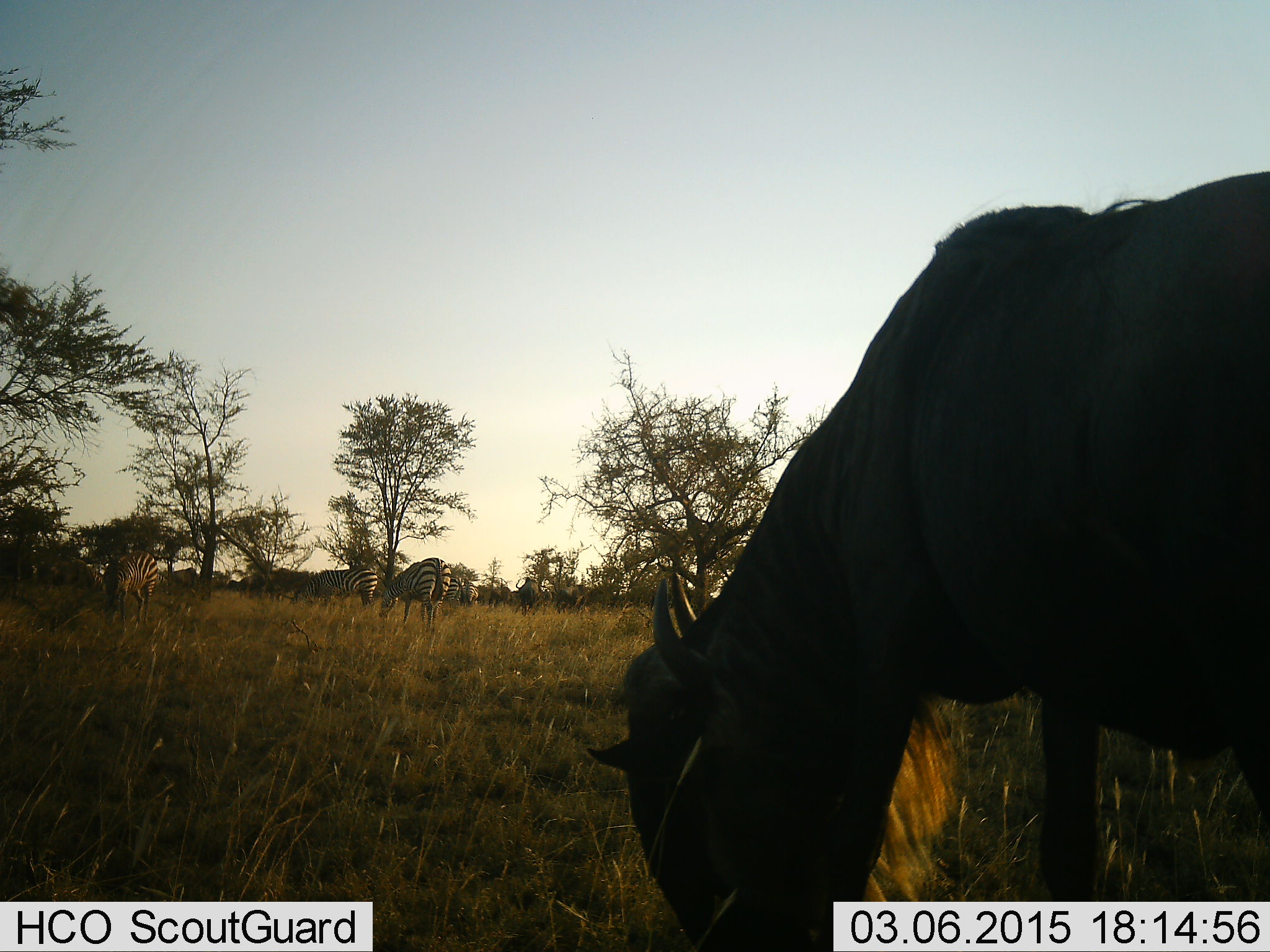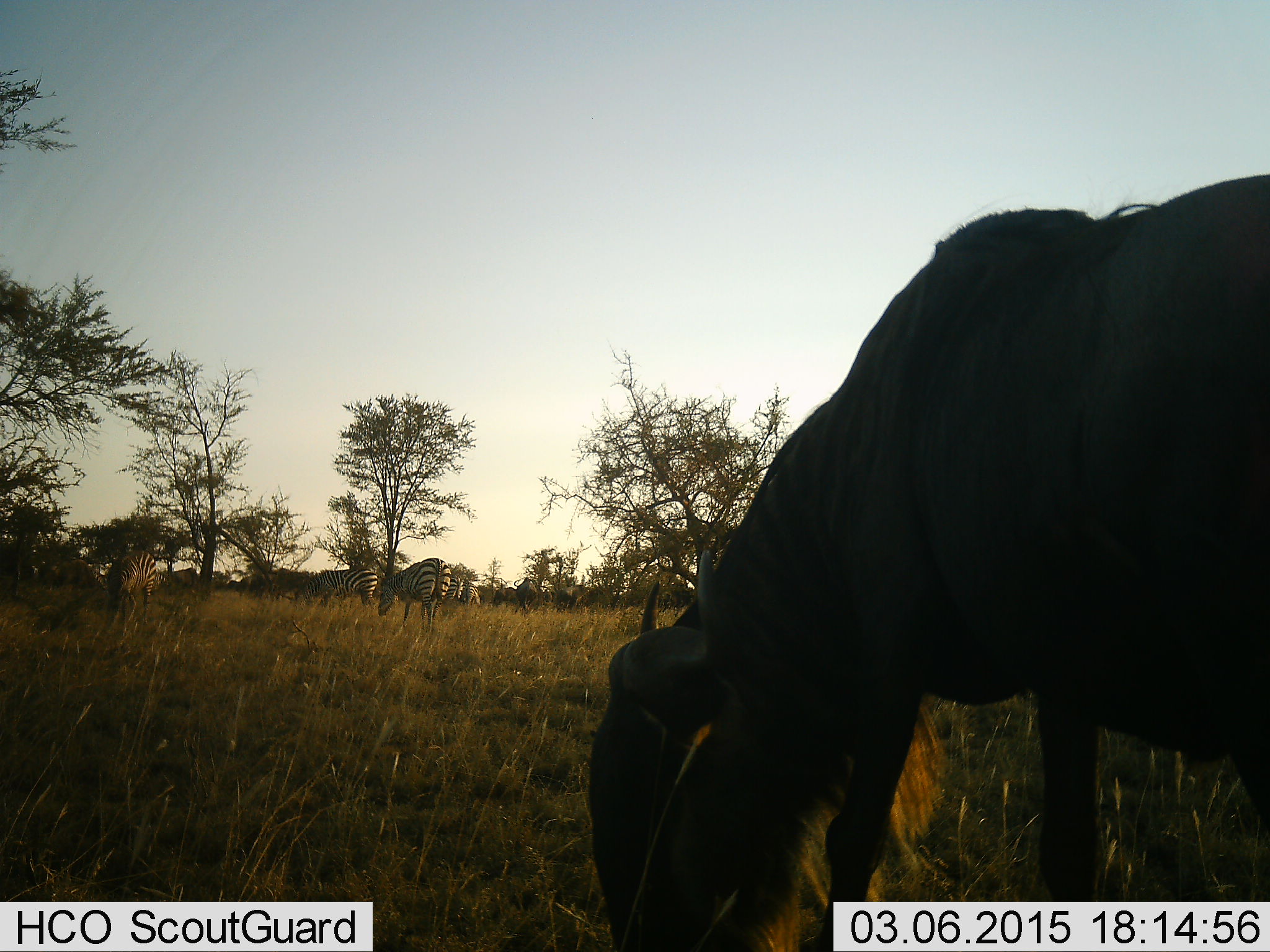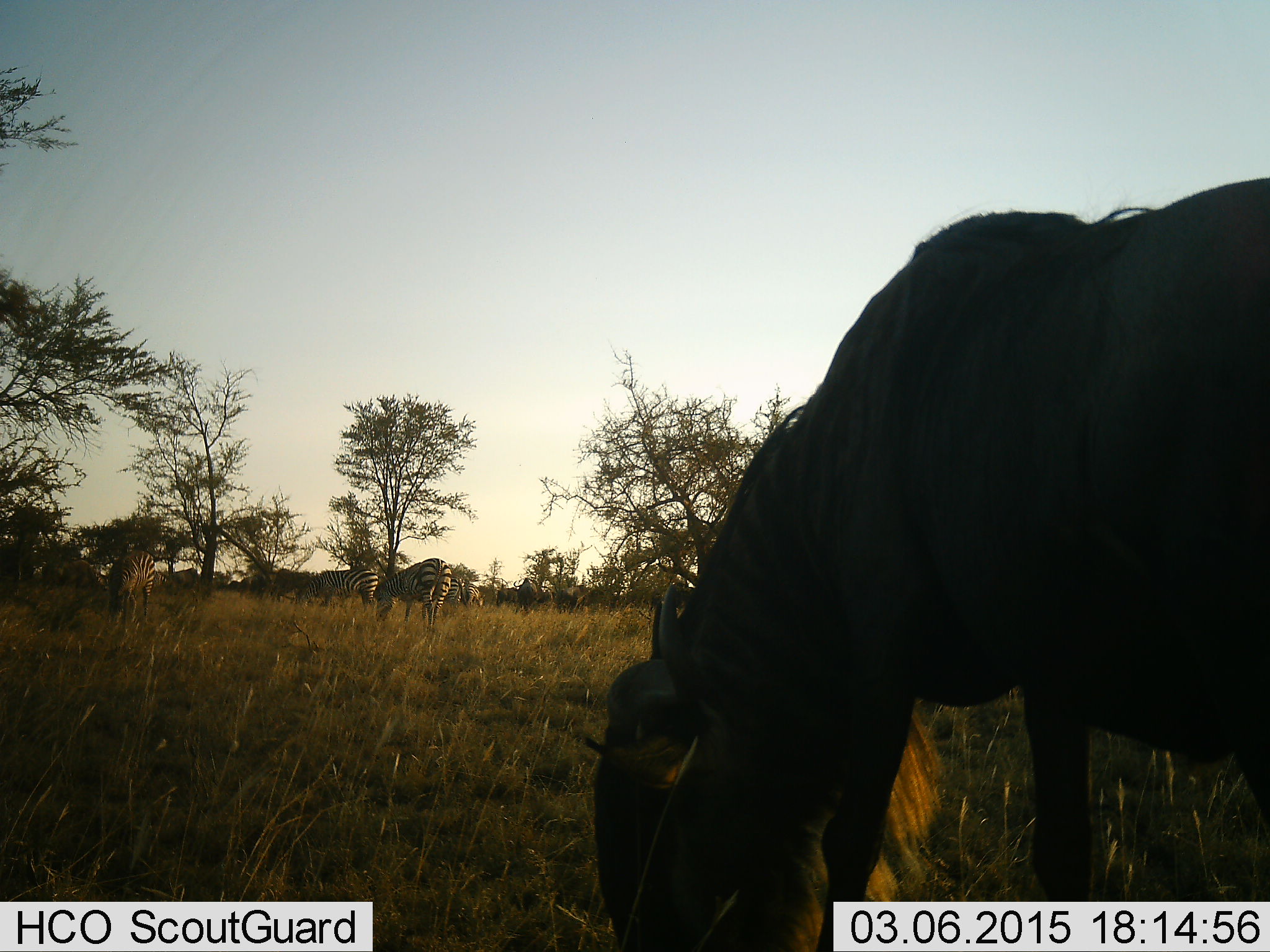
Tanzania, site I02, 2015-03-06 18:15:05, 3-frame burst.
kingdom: Animalia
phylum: Chordata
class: Mammalia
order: Artiodactyla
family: Bovidae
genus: Connochaetes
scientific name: Connochaetes taurinus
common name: blue wildebeest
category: wildebeest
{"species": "wildebeest (blue wildebeest) (Connochaetes taurinus)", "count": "4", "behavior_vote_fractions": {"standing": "36%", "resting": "0%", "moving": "14%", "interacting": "0%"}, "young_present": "0%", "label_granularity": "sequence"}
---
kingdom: Animalia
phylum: Chordata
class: Mammalia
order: Perissodactyla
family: Equidae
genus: Equus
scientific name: Equus quagga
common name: plains zebra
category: zebra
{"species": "zebra (plains zebra) (Equus quagga)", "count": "5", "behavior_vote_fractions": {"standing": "70%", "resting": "0%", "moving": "20%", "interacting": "0%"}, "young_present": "0%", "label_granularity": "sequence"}